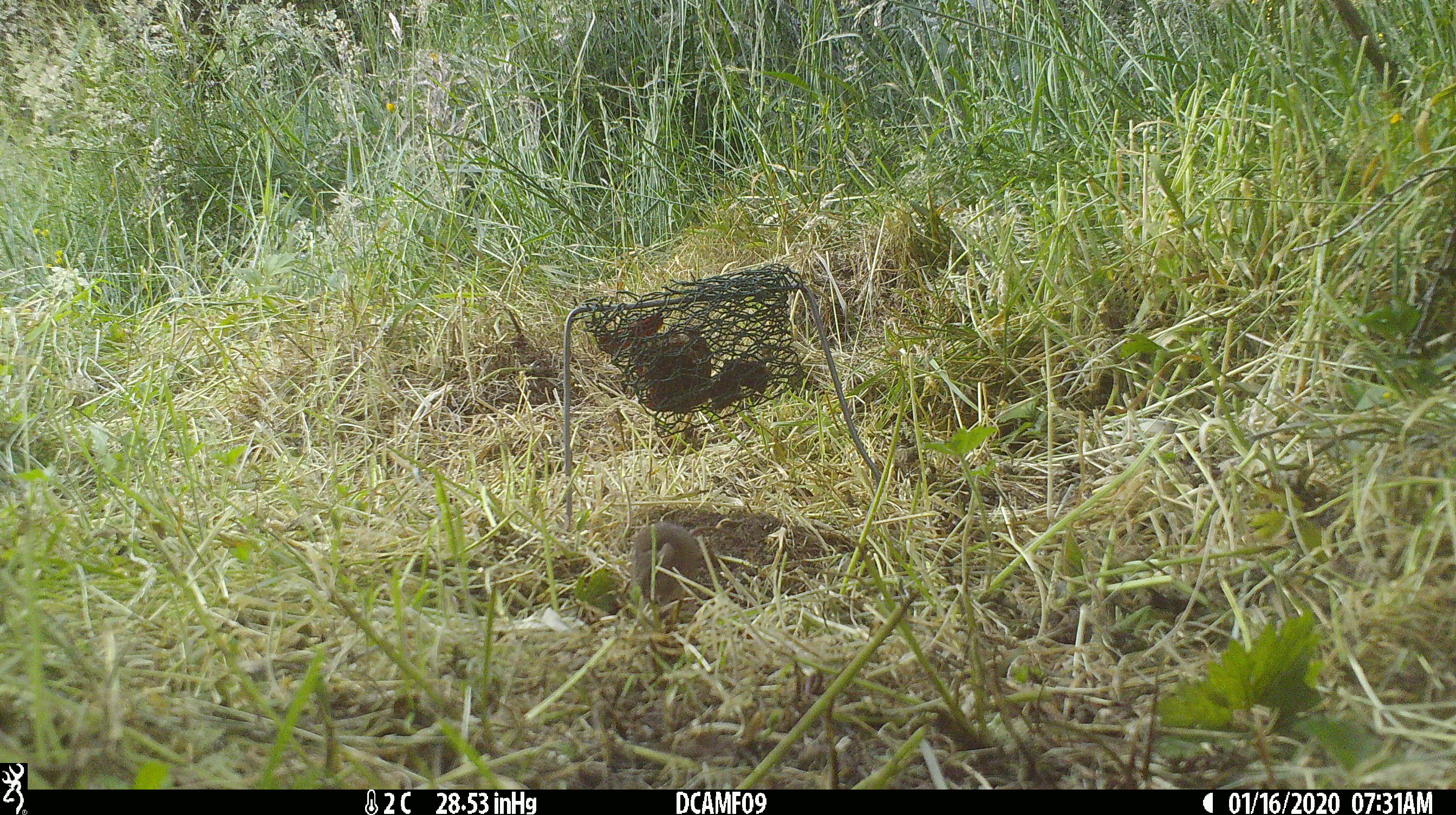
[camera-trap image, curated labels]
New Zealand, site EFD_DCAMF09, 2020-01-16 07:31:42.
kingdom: Animalia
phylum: Chordata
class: Mammalia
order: Rodentia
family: Muridae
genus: Mus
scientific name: Mus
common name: mouse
Mouse (Mus).